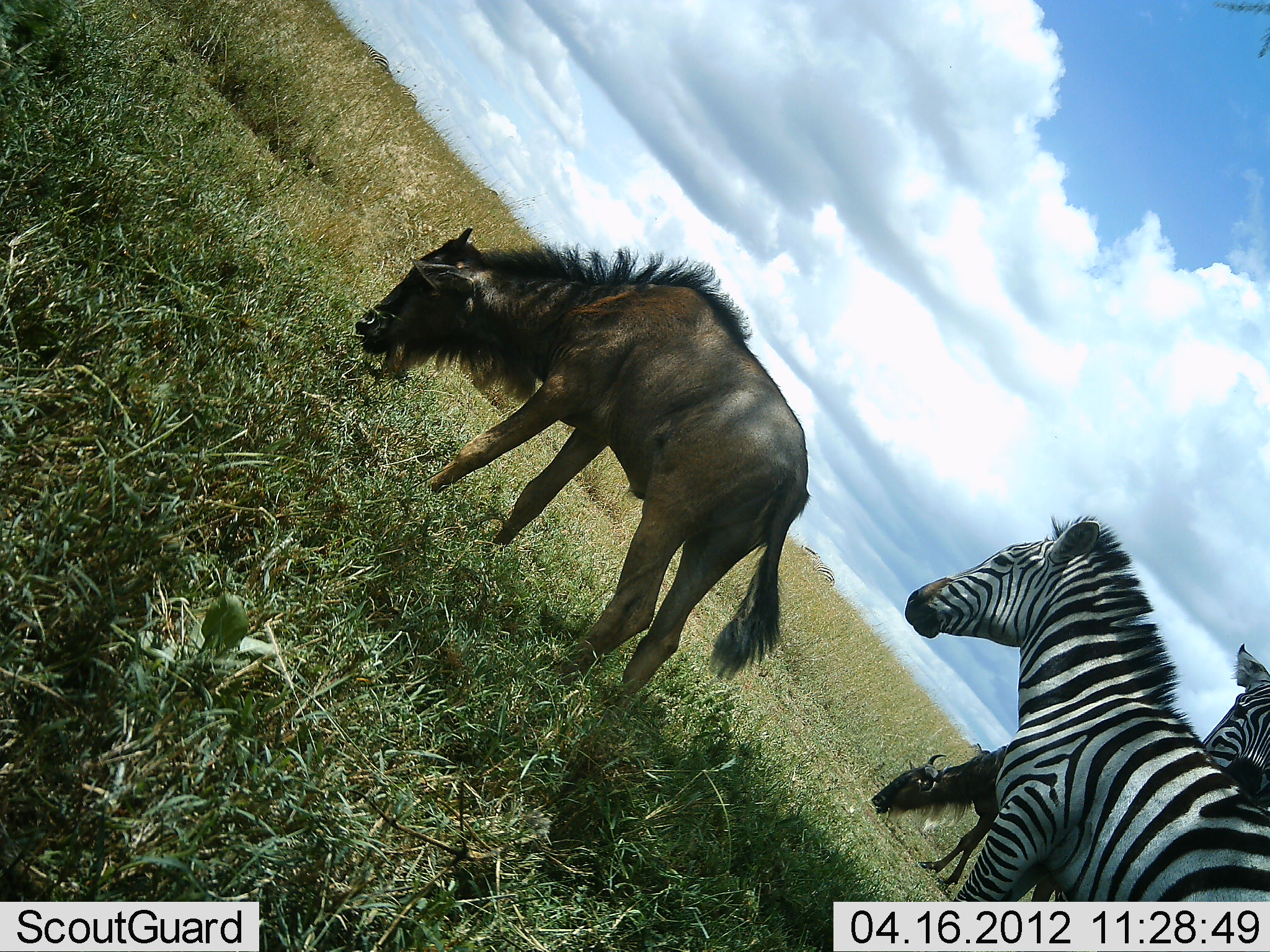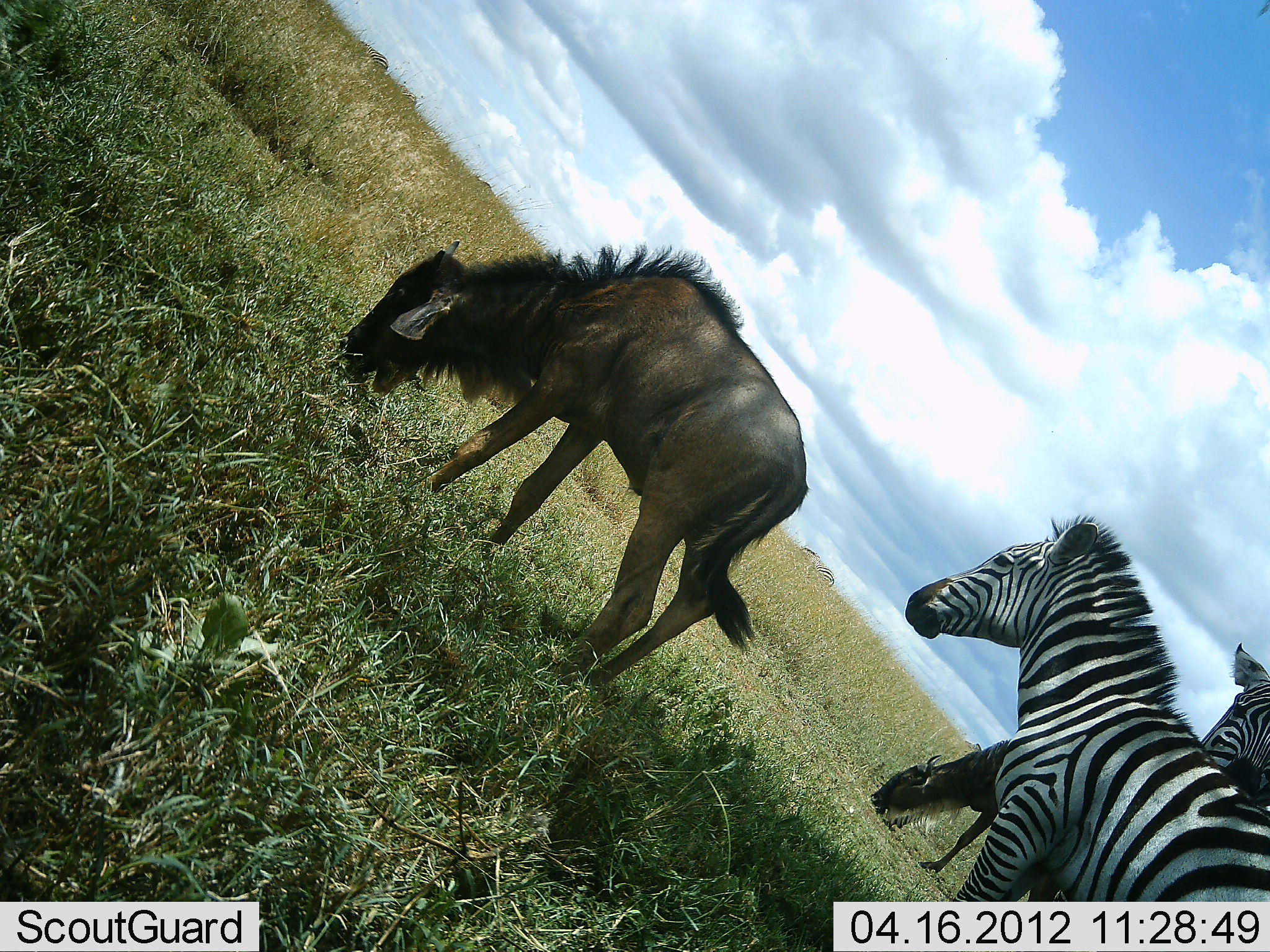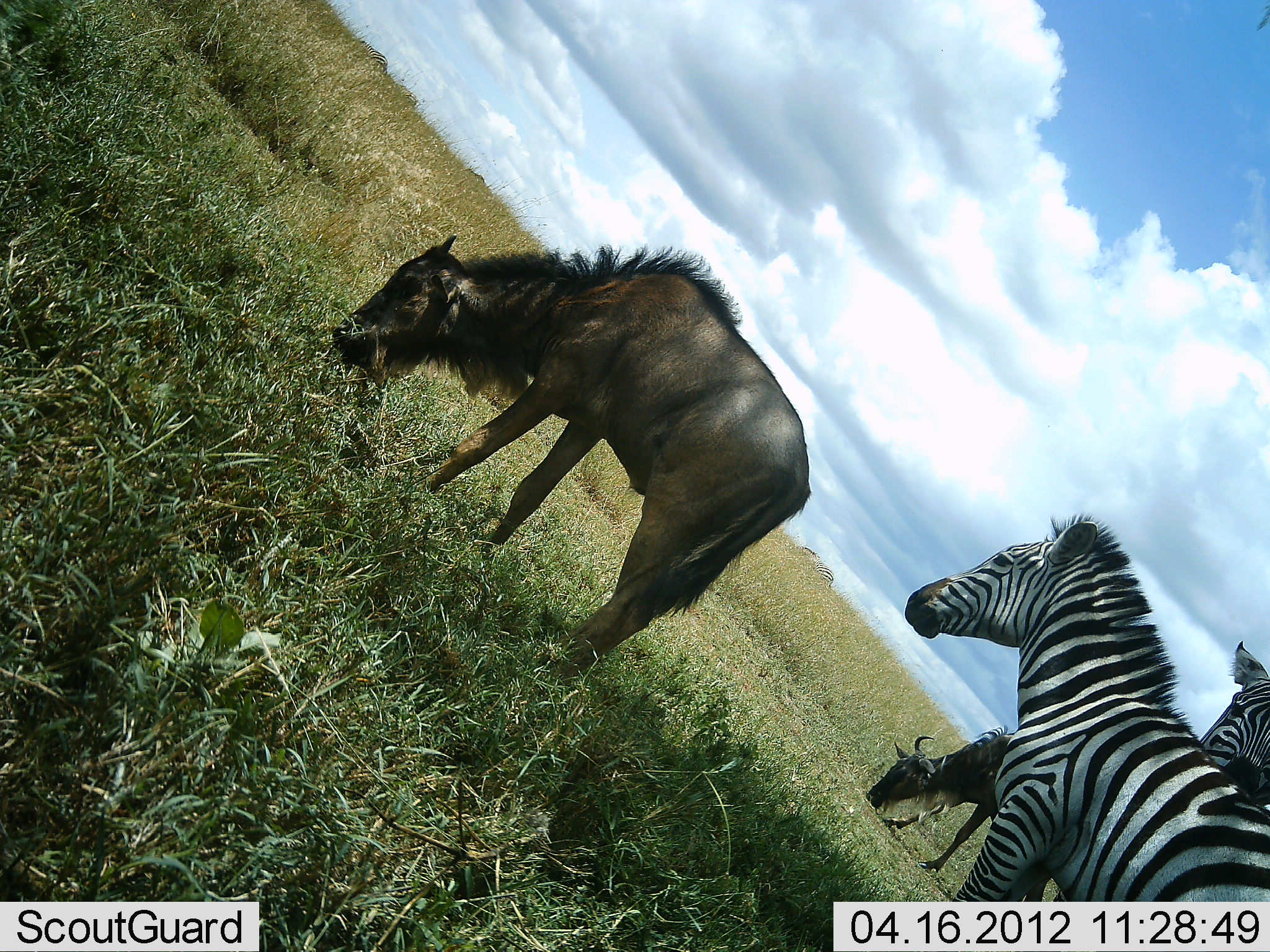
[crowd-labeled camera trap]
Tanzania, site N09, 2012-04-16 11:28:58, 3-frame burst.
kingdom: Animalia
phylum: Chordata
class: Mammalia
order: Artiodactyla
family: Bovidae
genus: Connochaetes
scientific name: Connochaetes taurinus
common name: blue wildebeest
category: wildebeest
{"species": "wildebeest (blue wildebeest) (Connochaetes taurinus)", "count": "2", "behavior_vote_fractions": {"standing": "26%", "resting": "0%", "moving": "0%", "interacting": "0%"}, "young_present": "30%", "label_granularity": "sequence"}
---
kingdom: Animalia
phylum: Chordata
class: Mammalia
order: Perissodactyla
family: Equidae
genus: Equus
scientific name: Equus quagga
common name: plains zebra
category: zebra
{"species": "zebra (plains zebra) (Equus quagga)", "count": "2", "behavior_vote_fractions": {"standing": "91%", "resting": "0%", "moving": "0%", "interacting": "13%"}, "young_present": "0%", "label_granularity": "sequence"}